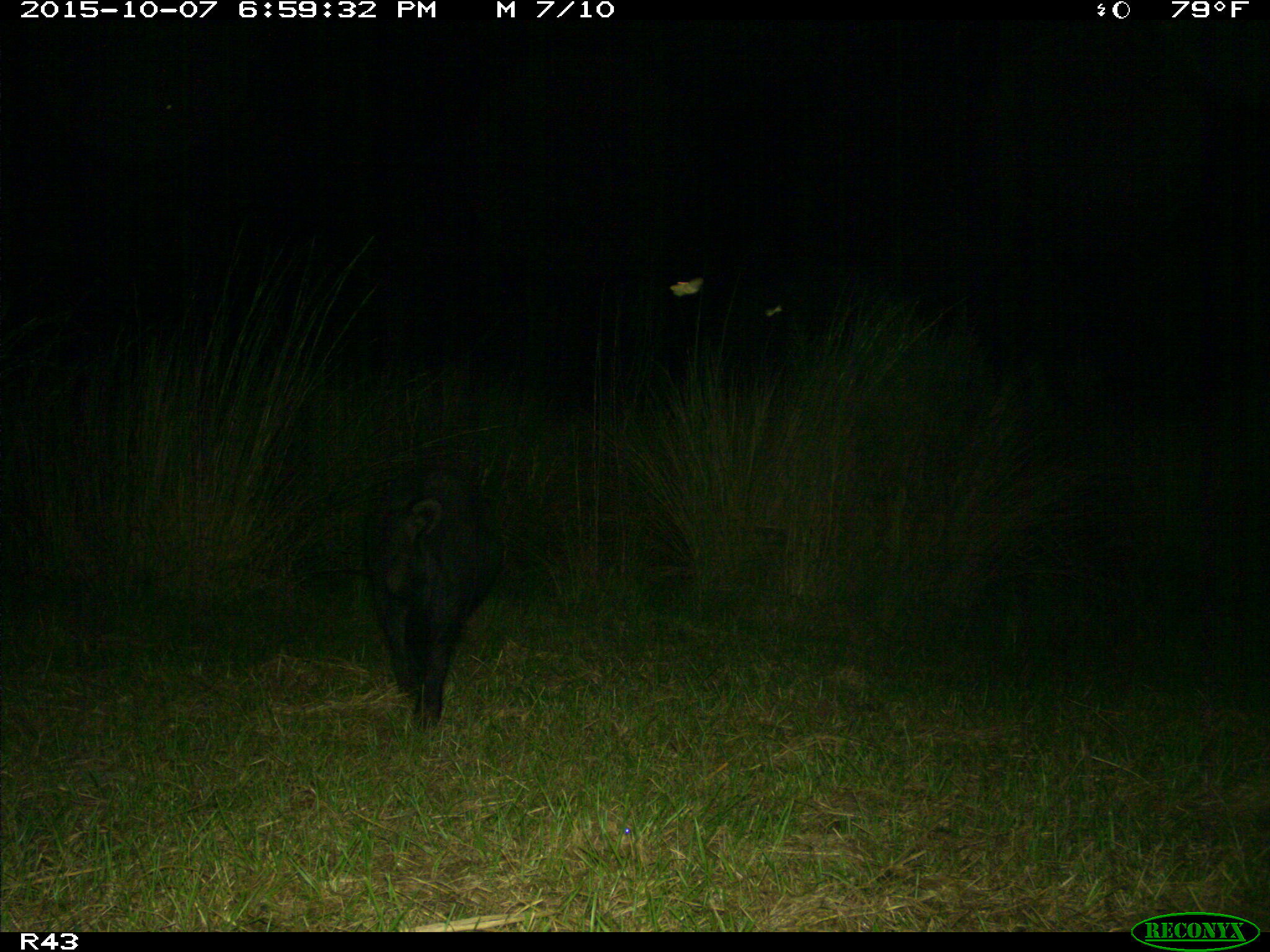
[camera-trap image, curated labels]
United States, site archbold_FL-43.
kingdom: Animalia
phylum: Chordata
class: Mammalia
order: Artiodactyla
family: Suidae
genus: Sus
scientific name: Sus scrofa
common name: wild boar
Sus scrofa (wild boar).